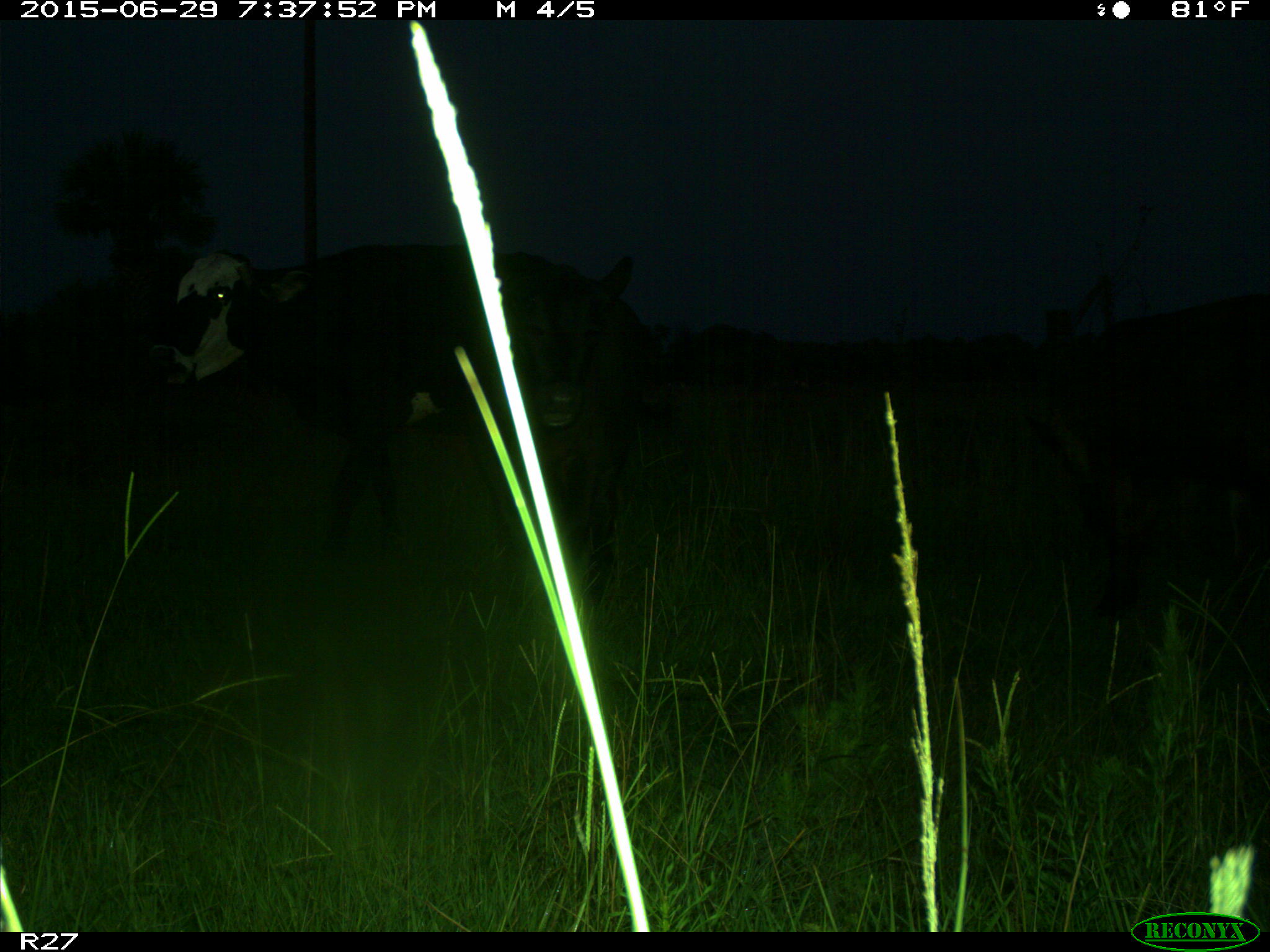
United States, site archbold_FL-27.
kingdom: Animalia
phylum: Chordata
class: Mammalia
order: Artiodactyla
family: Bovidae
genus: Bos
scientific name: Bos taurus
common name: domestic cow